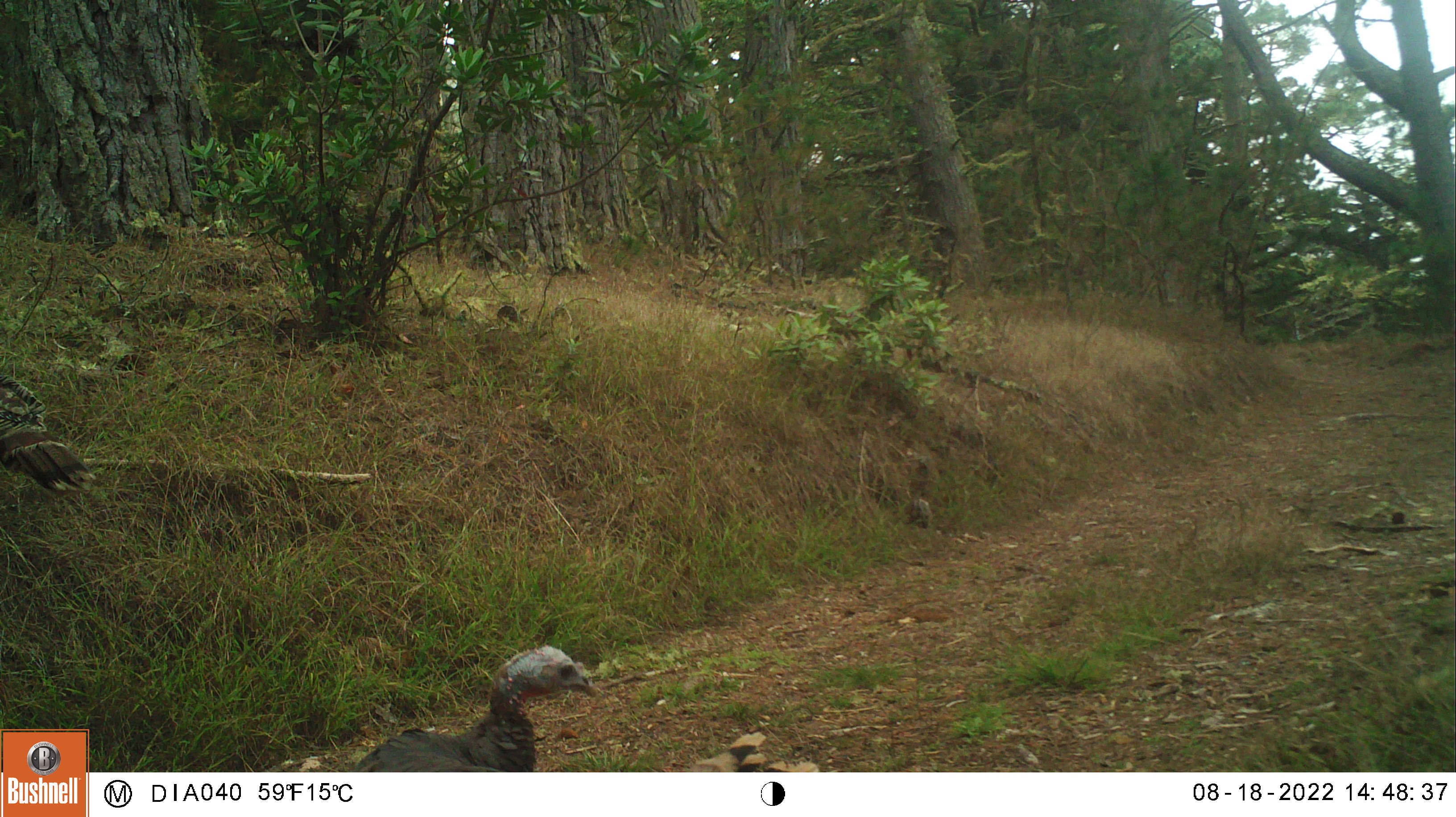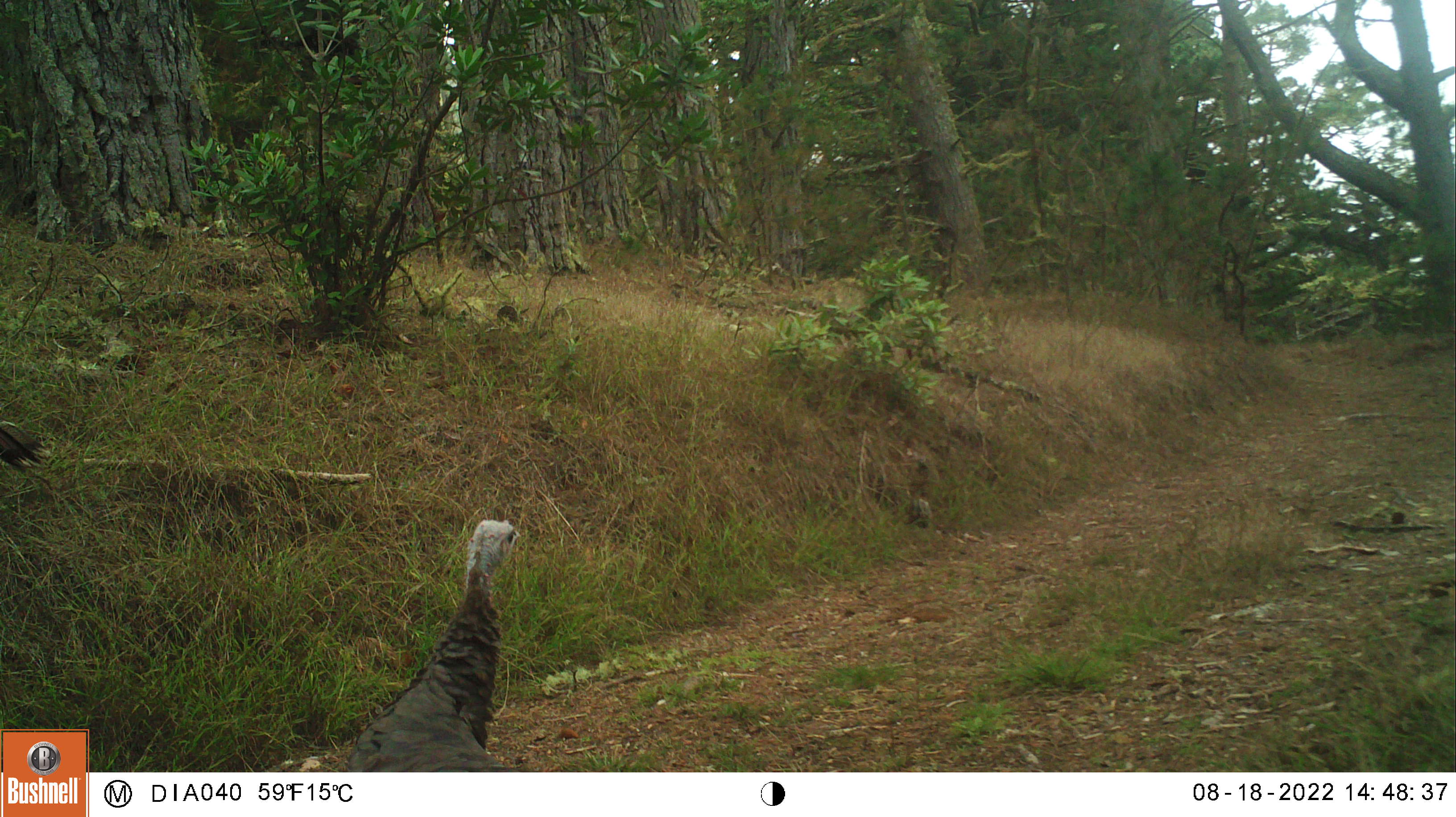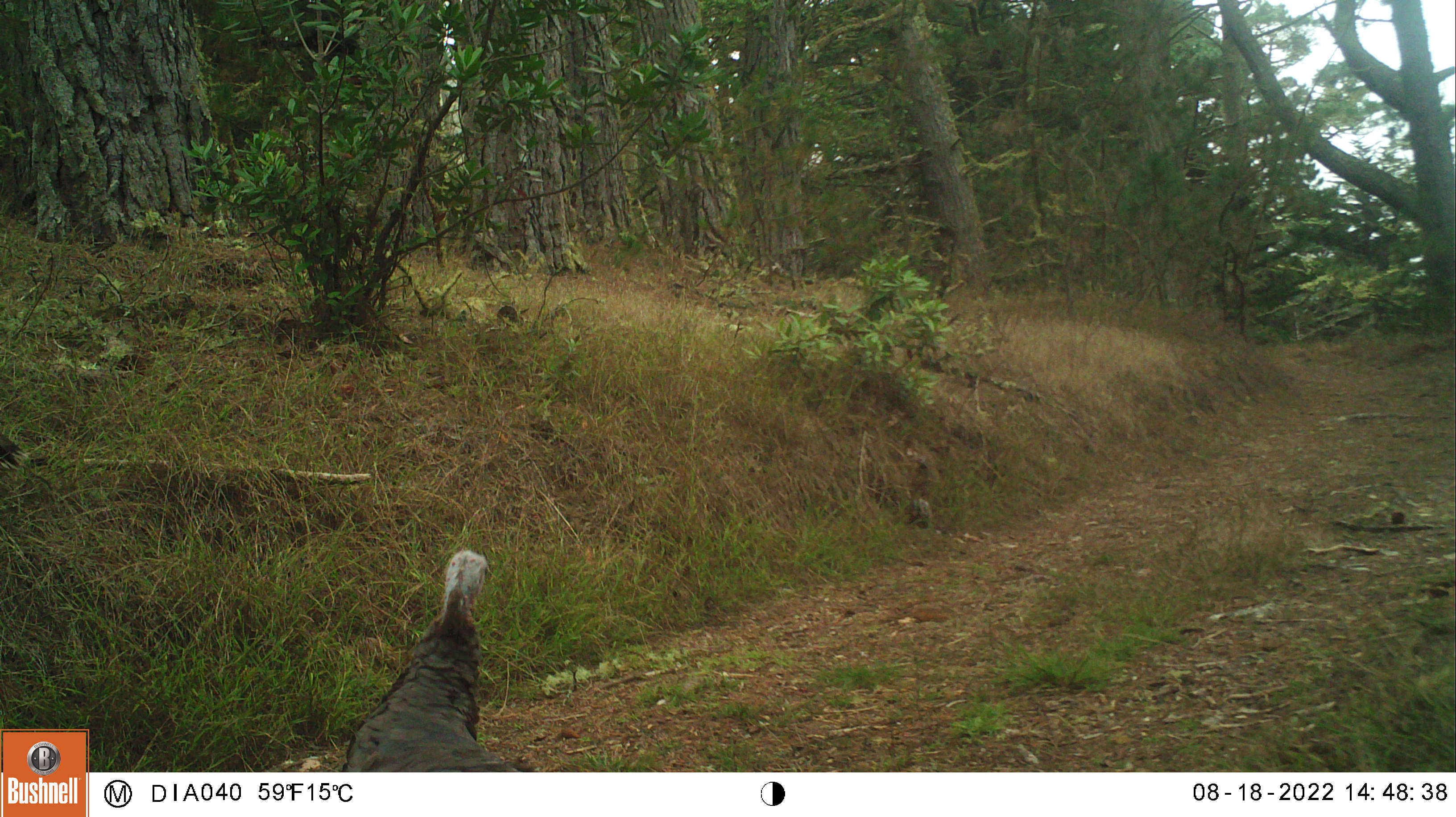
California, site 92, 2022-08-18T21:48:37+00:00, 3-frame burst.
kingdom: Animalia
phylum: Chordata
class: Aves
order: Galliformes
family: Phasianidae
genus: Meleagris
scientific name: Meleagris gallopavo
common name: turkey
Turkey (Meleagris gallopavo).